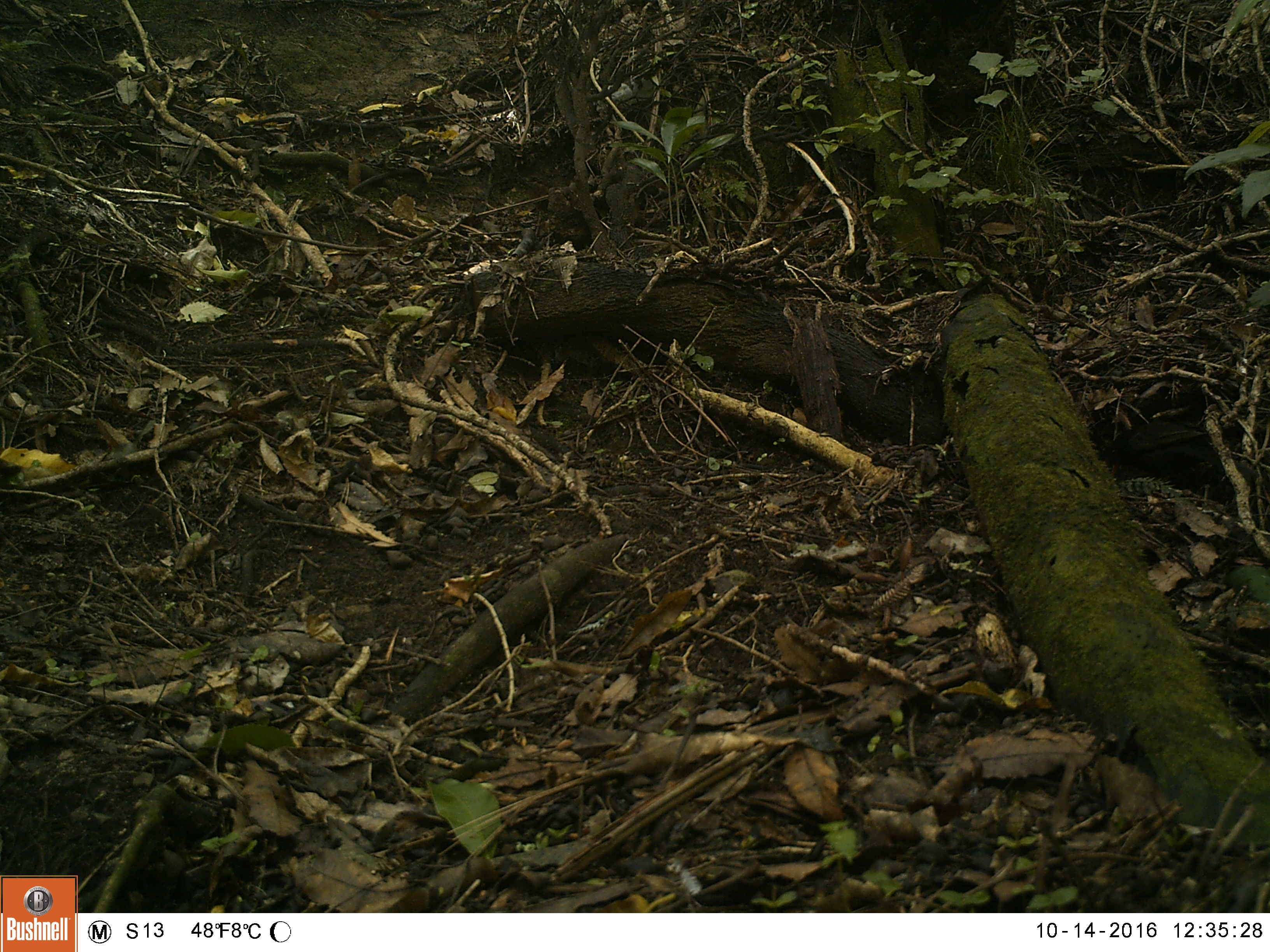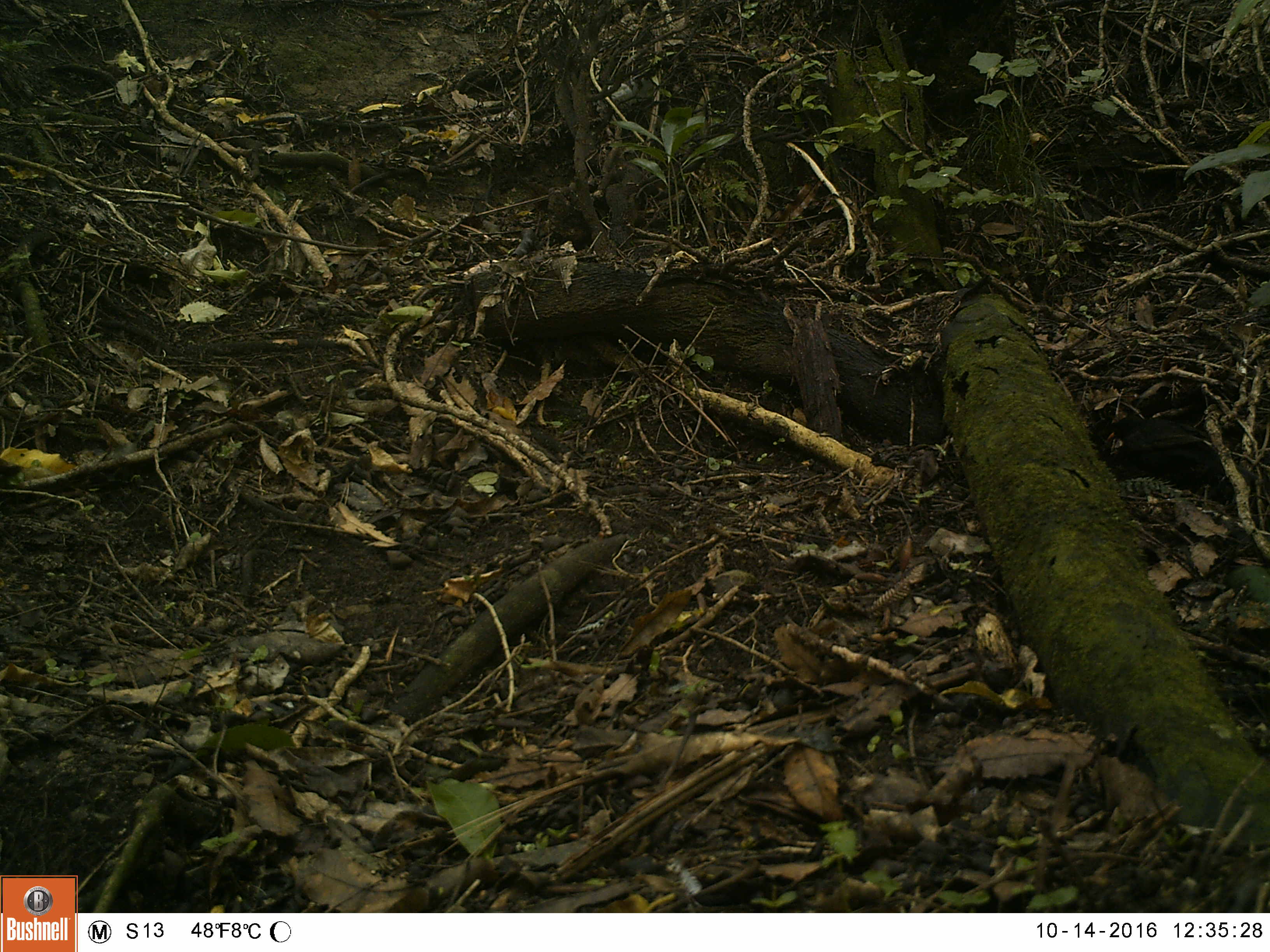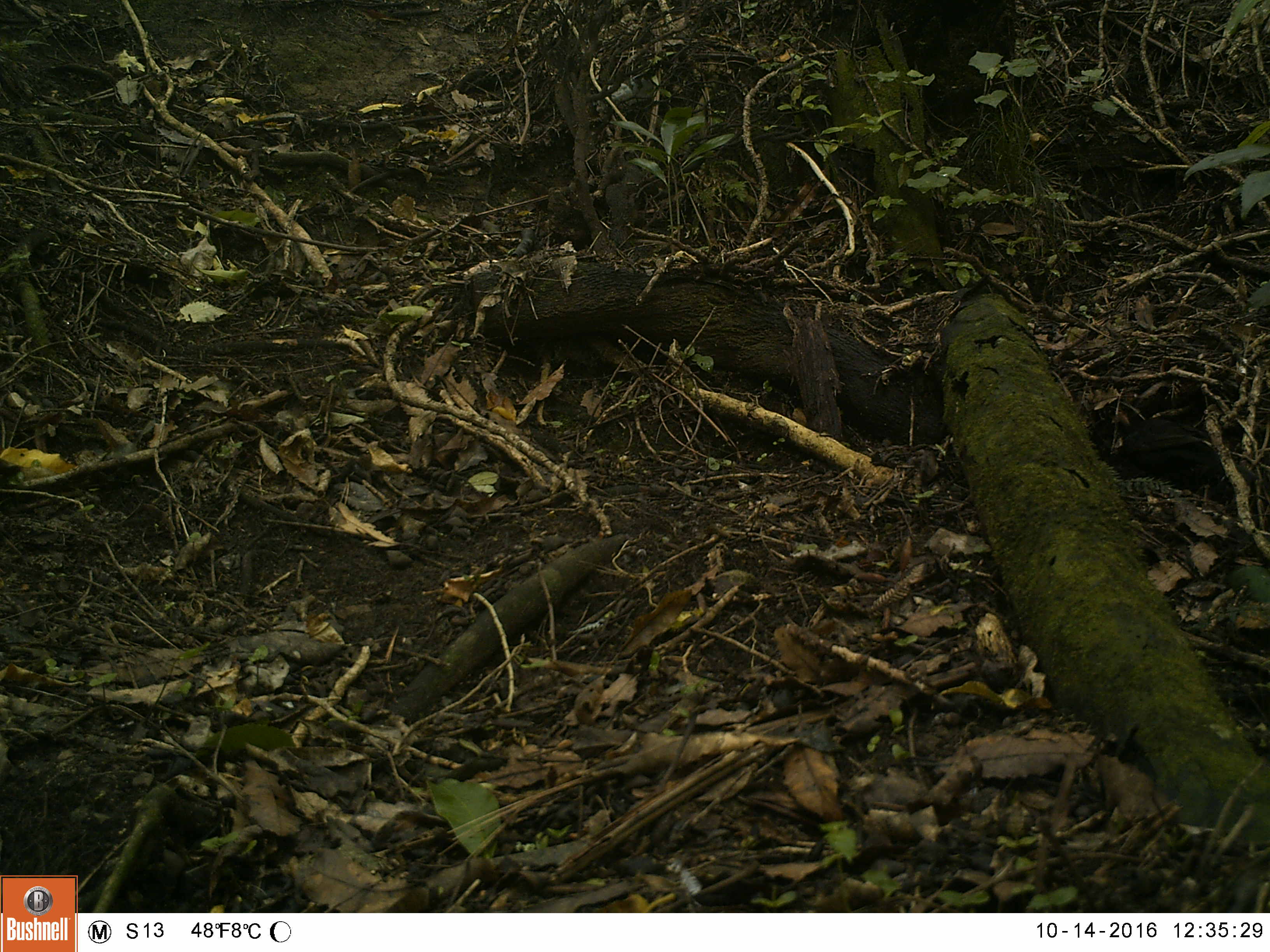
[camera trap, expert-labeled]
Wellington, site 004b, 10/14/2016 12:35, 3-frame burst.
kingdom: Animalia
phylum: Chordata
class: Aves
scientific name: Aves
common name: bird